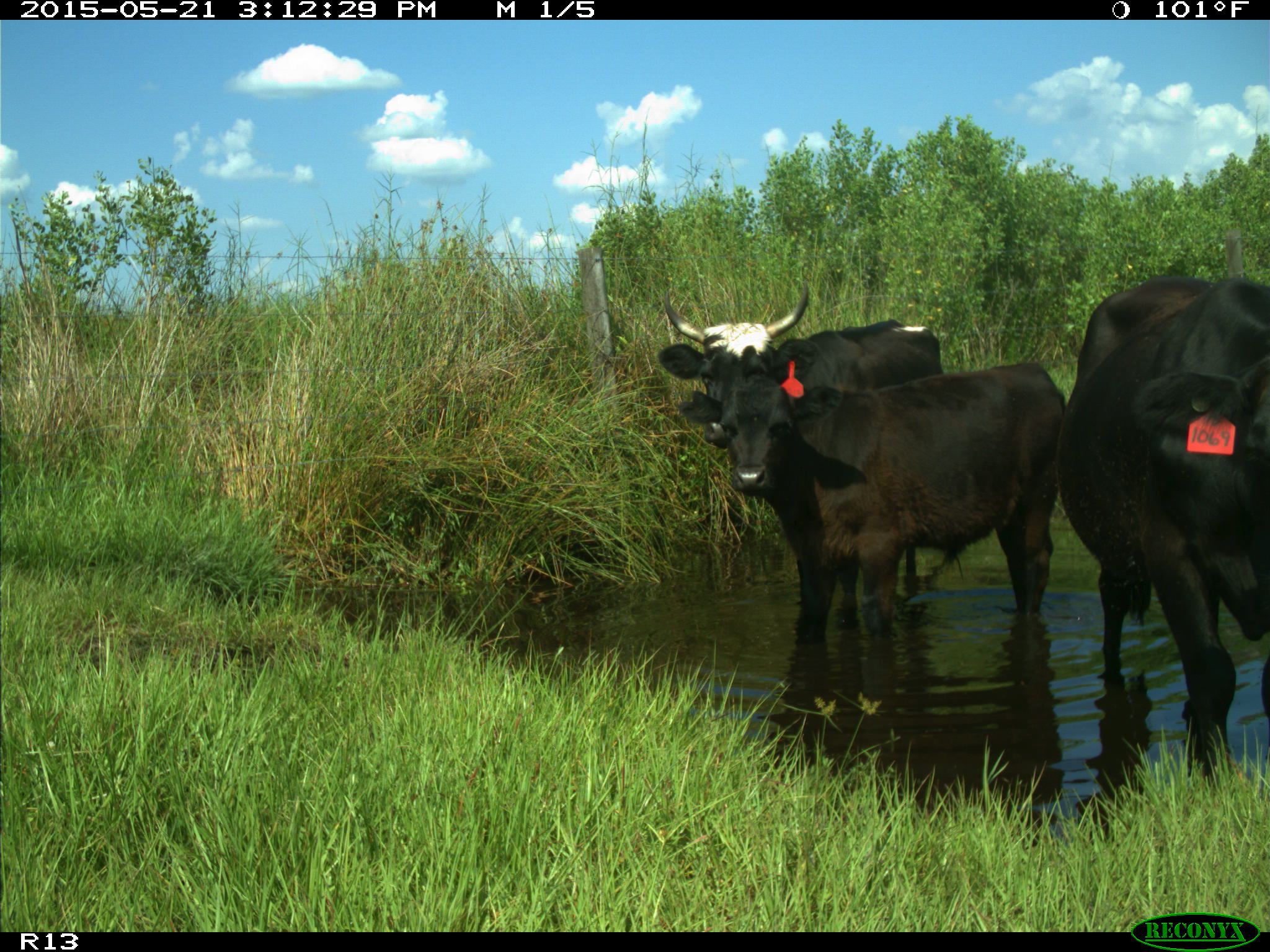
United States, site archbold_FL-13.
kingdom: Animalia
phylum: Chordata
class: Mammalia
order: Artiodactyla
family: Bovidae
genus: Bos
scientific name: Bos taurus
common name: domestic cow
Bos taurus (domestic cow).